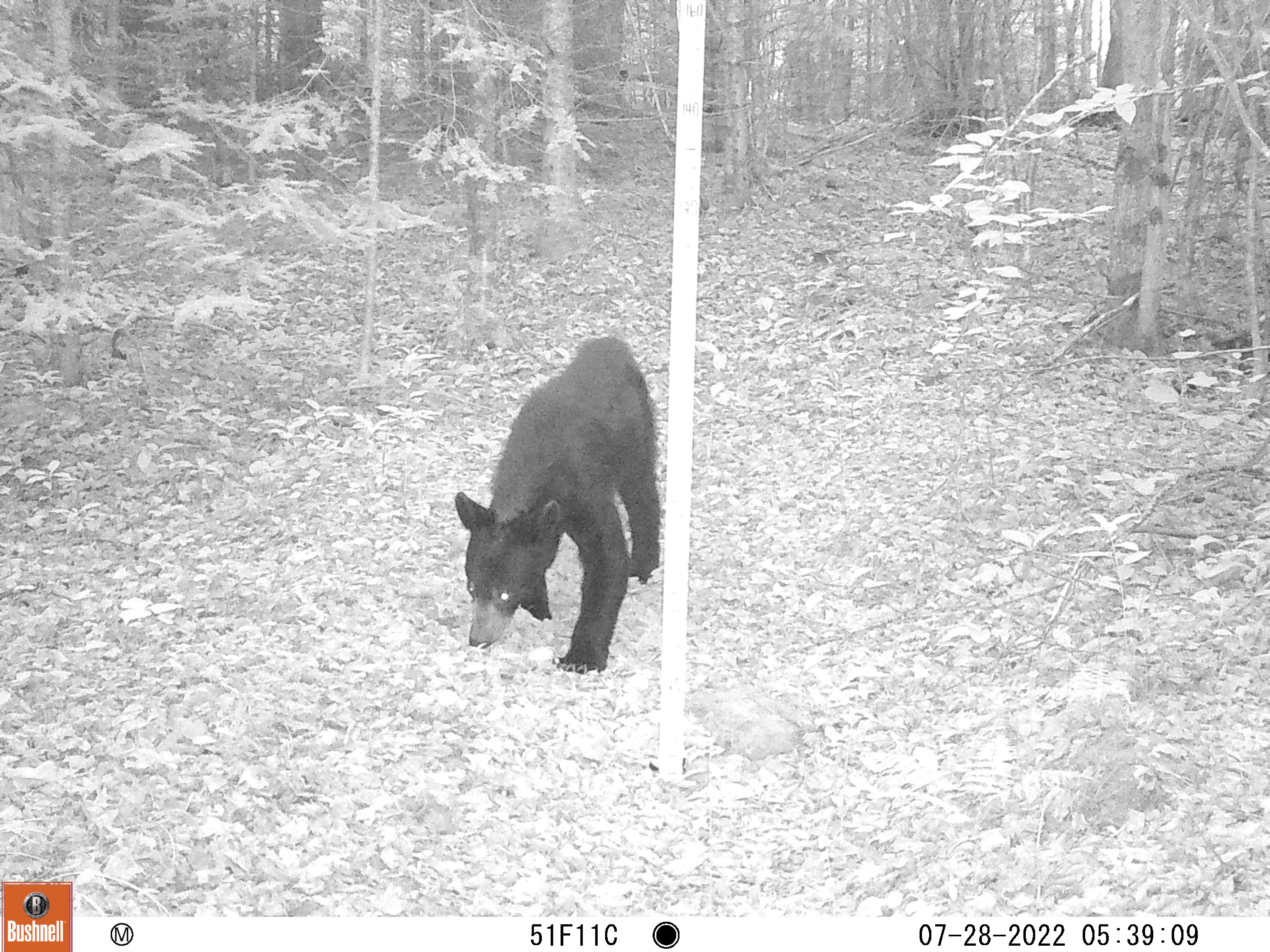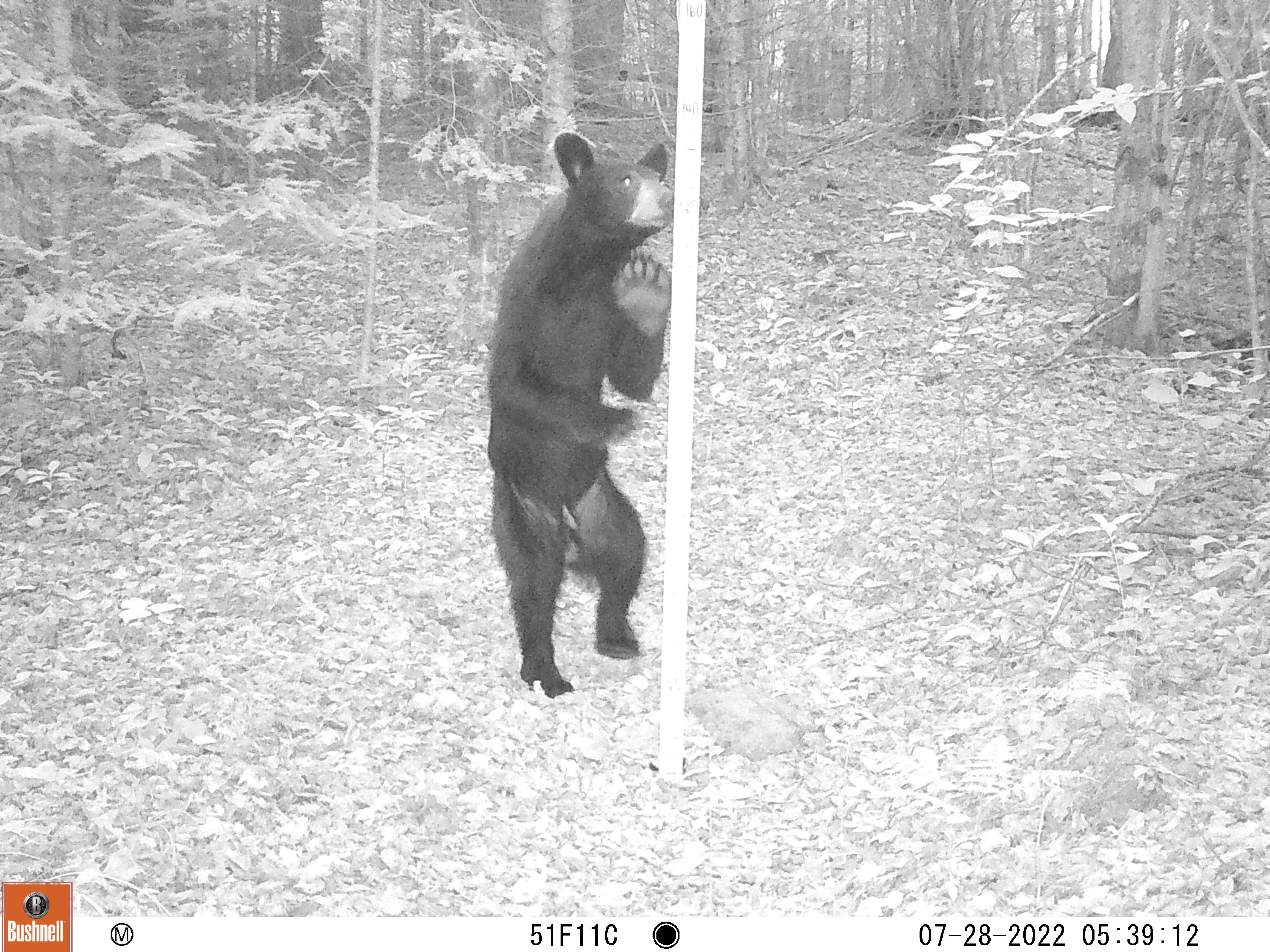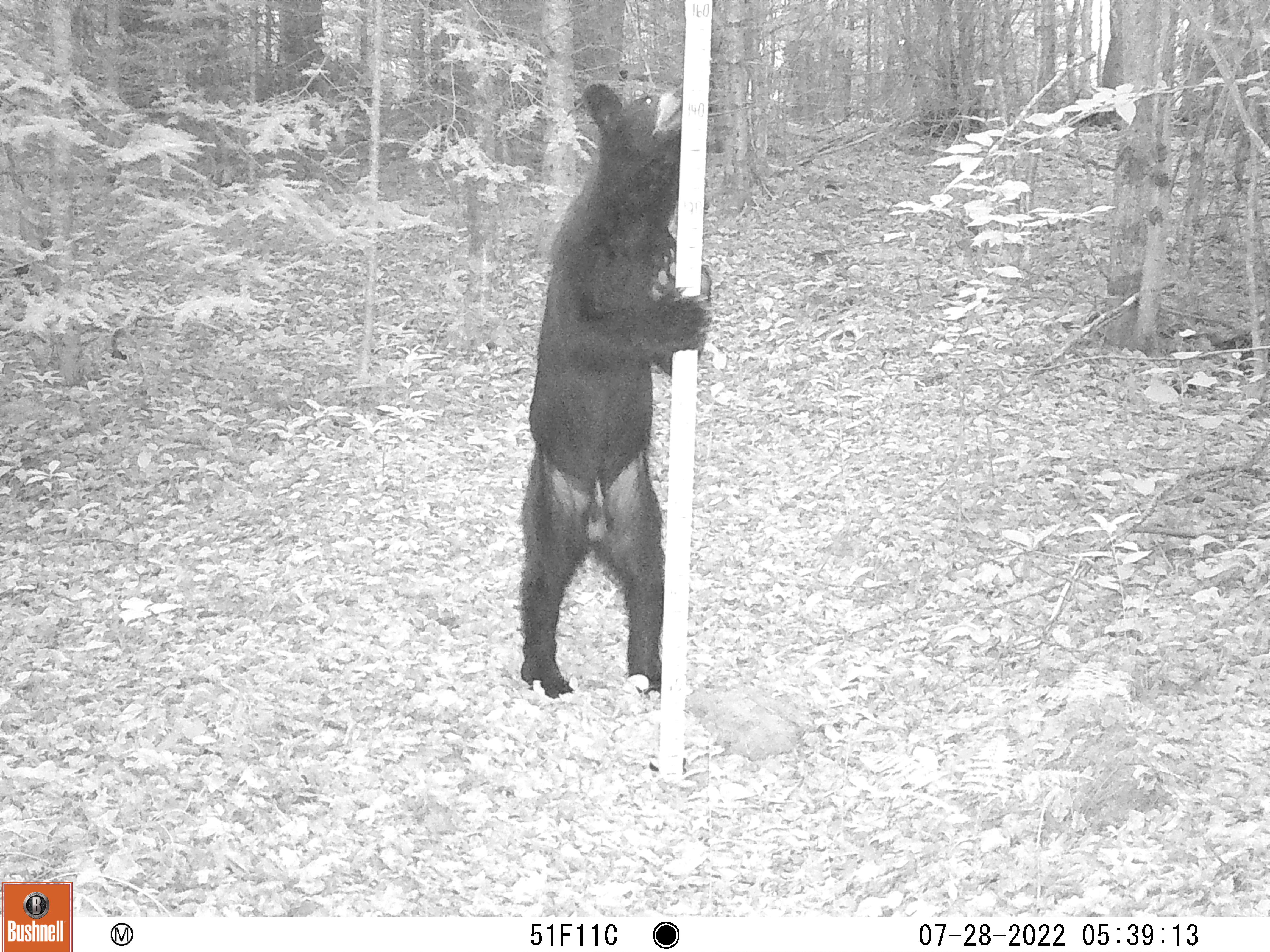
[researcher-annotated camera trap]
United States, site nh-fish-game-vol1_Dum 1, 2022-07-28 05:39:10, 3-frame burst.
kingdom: Animalia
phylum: Chordata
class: Mammalia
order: Carnivora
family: Ursidae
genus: Ursus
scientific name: Ursus americanus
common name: black bear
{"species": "black bear (Ursus americanus)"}